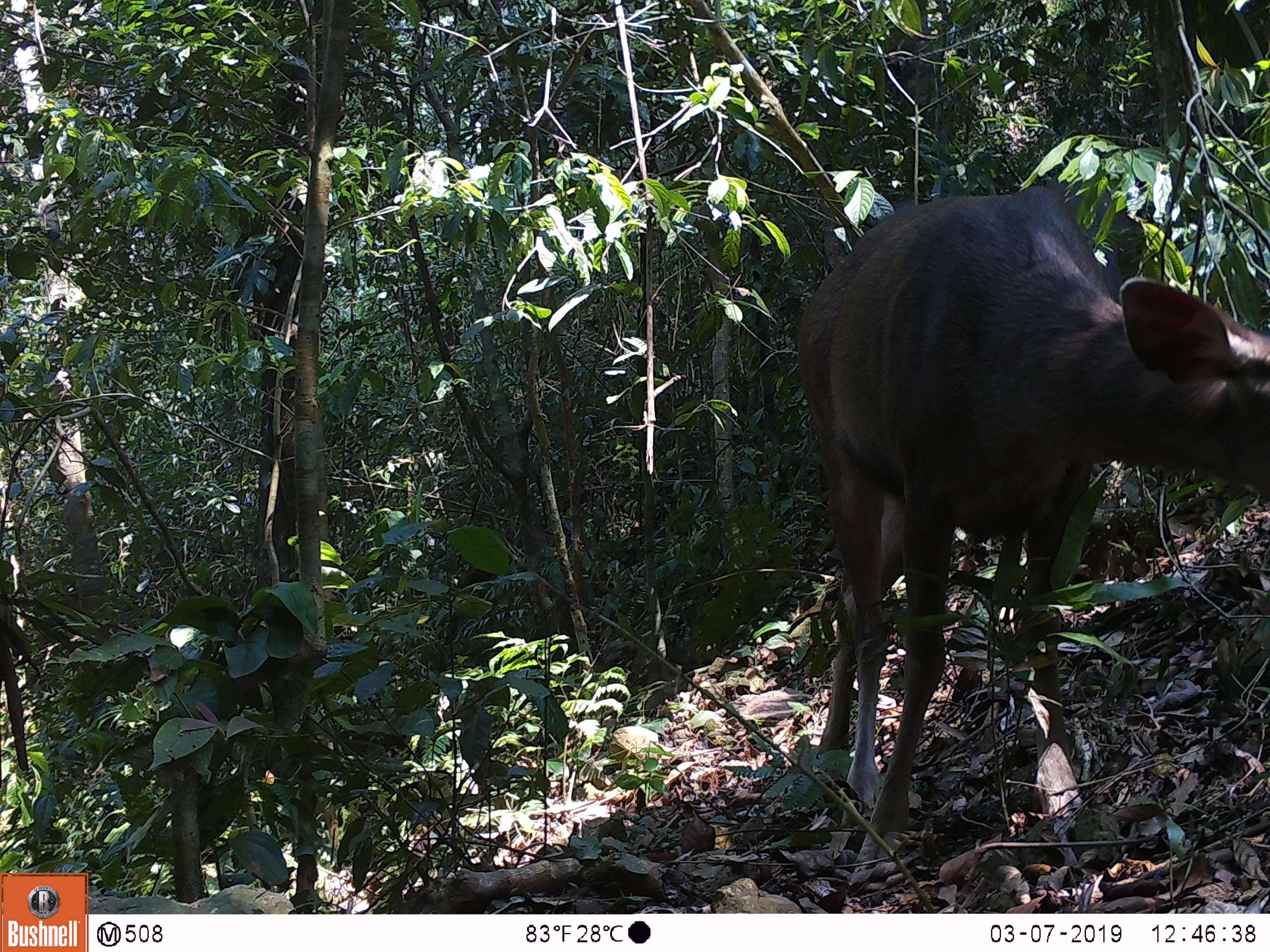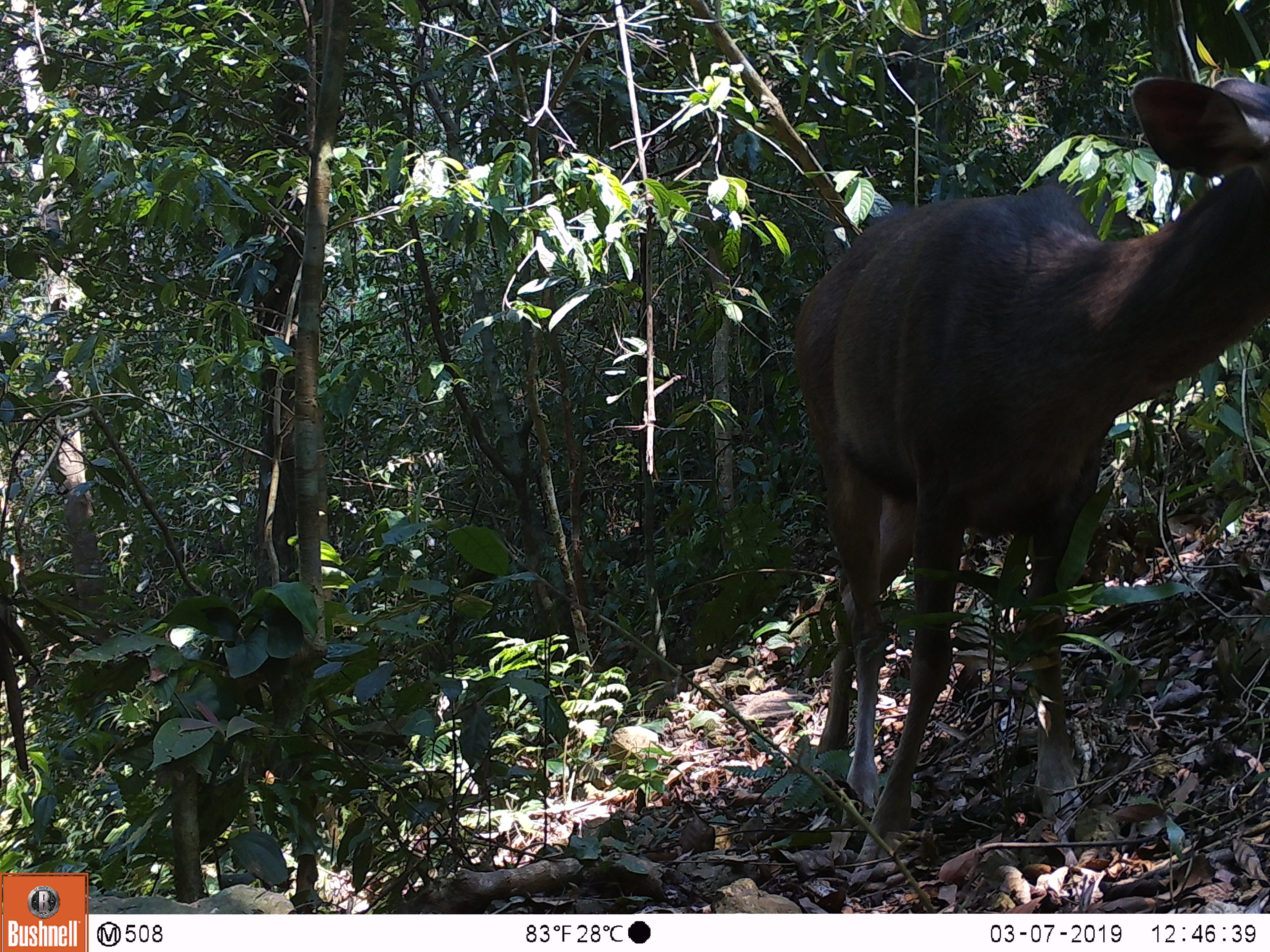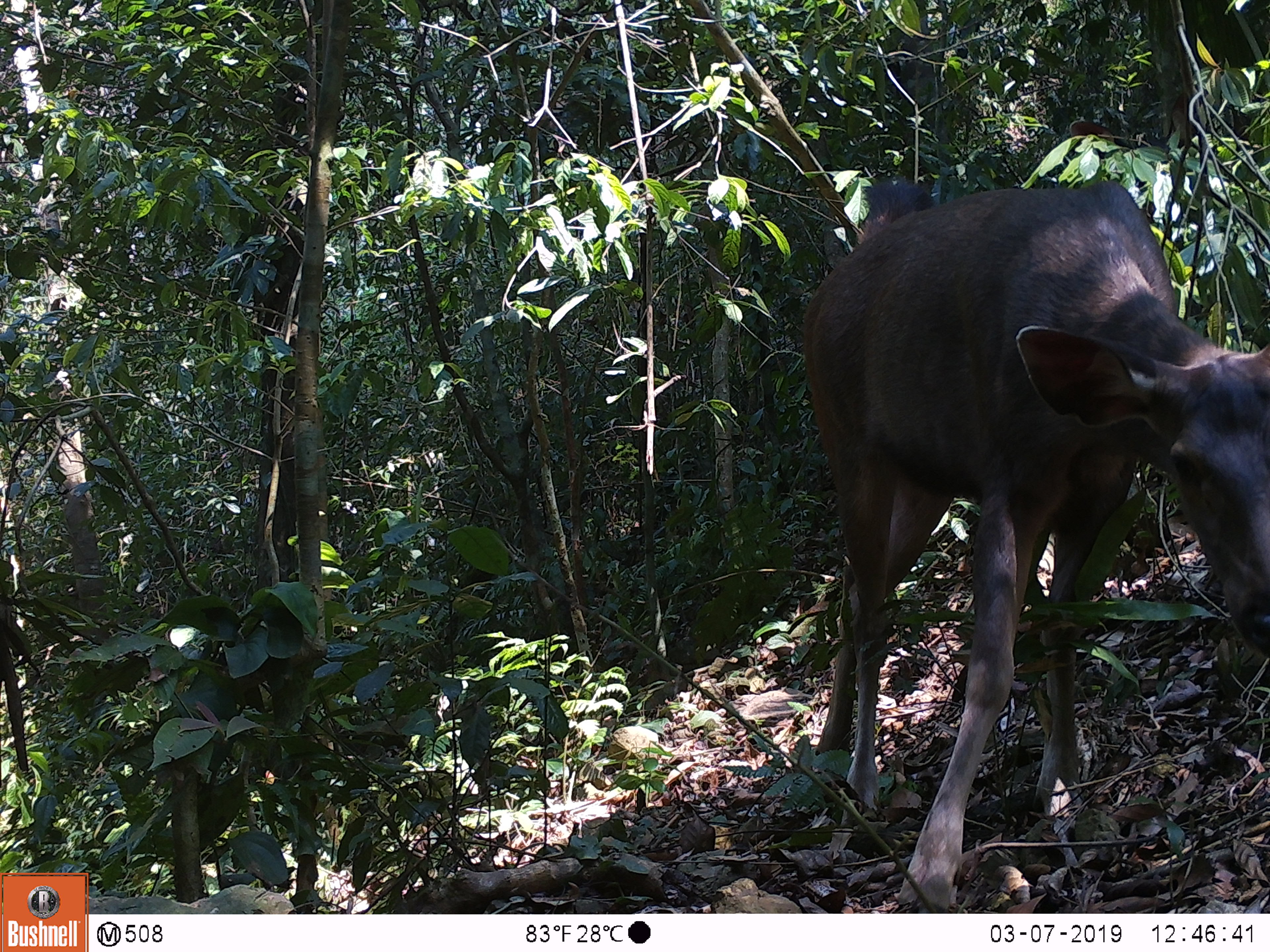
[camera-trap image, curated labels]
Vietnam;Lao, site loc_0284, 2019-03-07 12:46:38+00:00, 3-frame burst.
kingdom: Animalia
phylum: Chordata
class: Mammalia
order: Artiodactyla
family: Cervidae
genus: Rusa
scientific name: Rusa unicolor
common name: sambar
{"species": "sambar (Rusa unicolor)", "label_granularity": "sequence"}